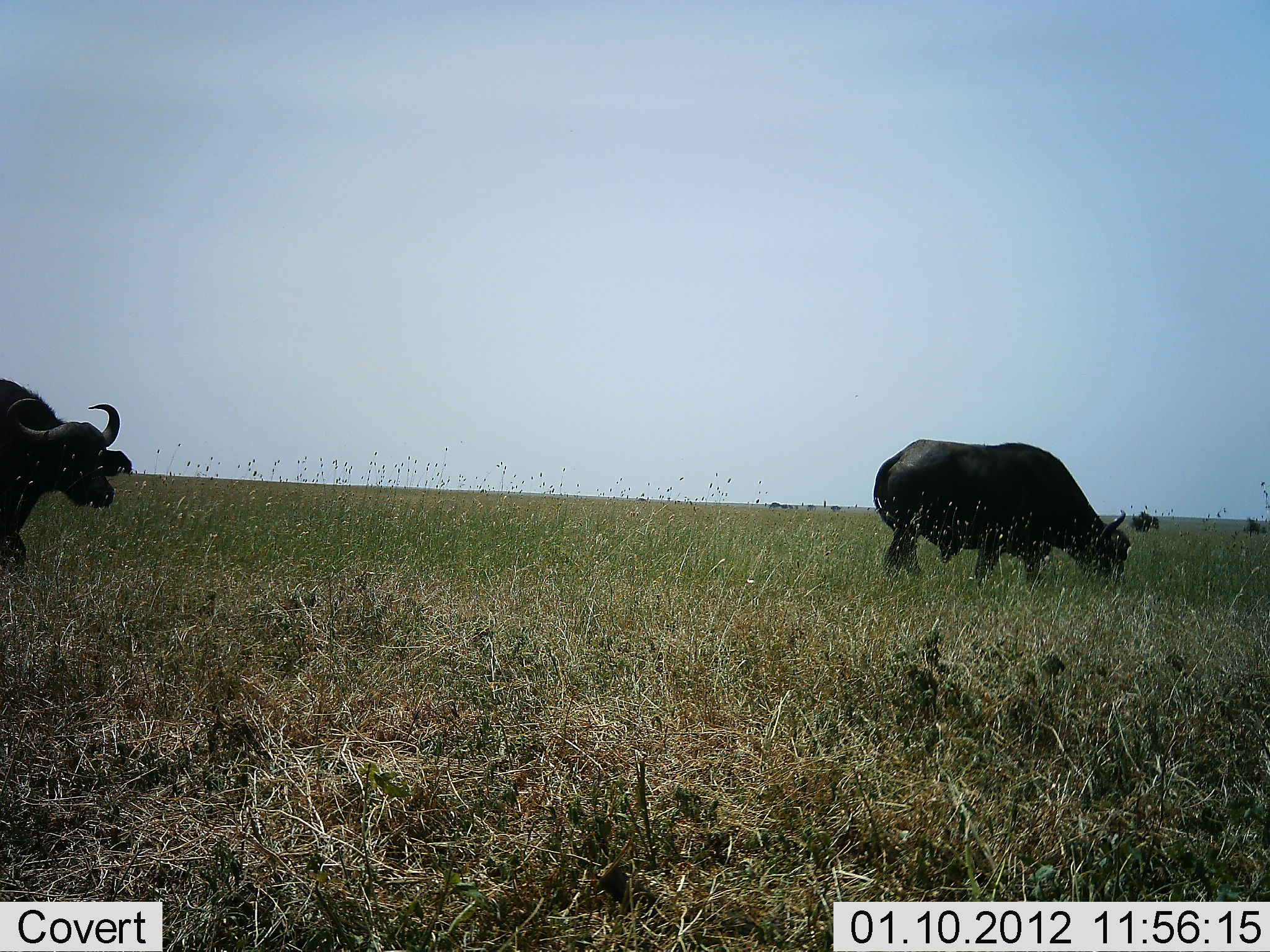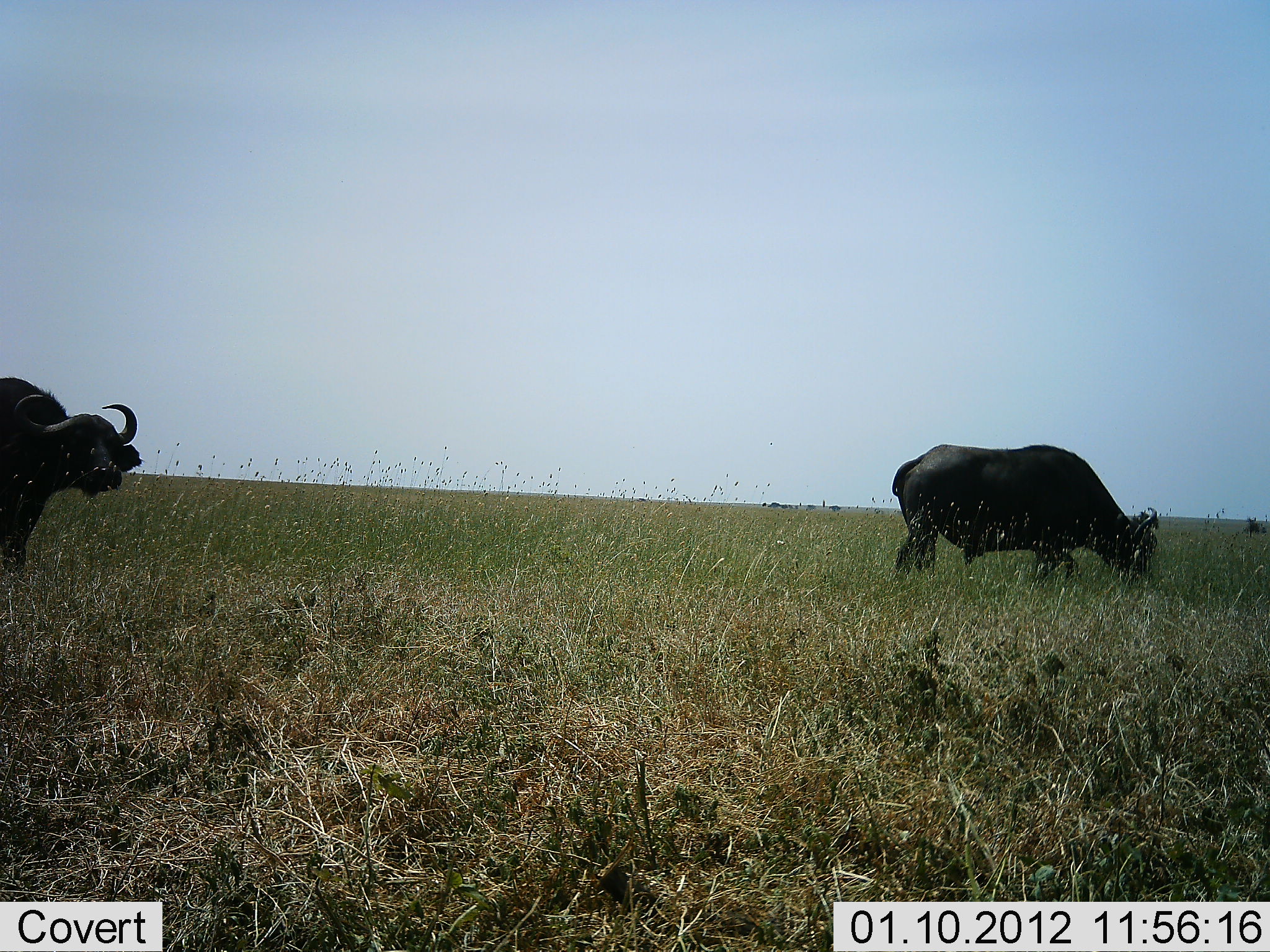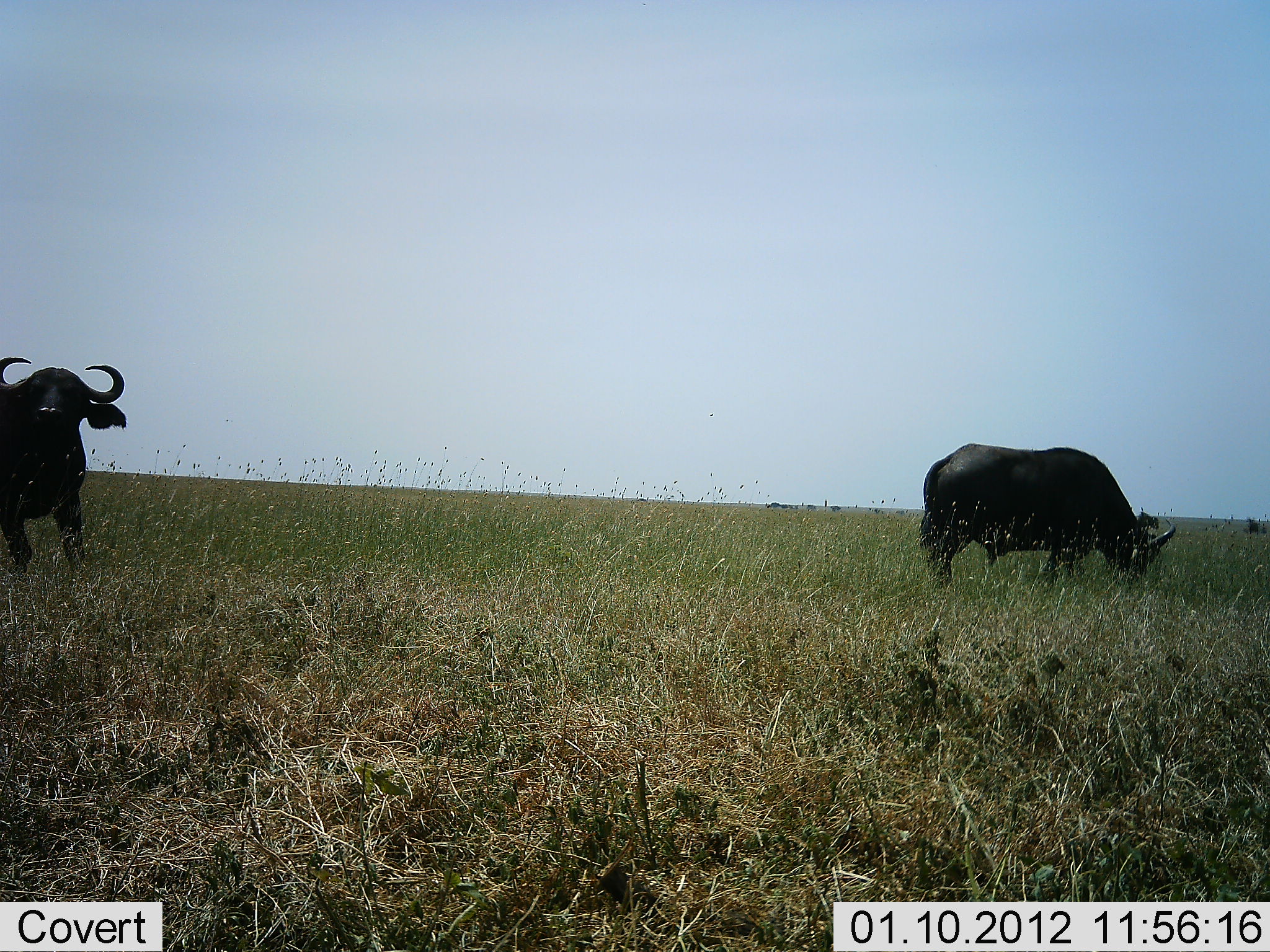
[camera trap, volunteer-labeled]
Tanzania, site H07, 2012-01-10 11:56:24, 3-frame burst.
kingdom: Animalia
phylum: Chordata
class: Mammalia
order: Artiodactyla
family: Bovidae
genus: Syncerus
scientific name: Syncerus caffer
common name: cape buffalo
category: buffalo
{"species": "buffalo (cape buffalo) (Syncerus caffer)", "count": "2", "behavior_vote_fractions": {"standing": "28%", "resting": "0%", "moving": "61%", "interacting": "0%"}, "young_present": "0%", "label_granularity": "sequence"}